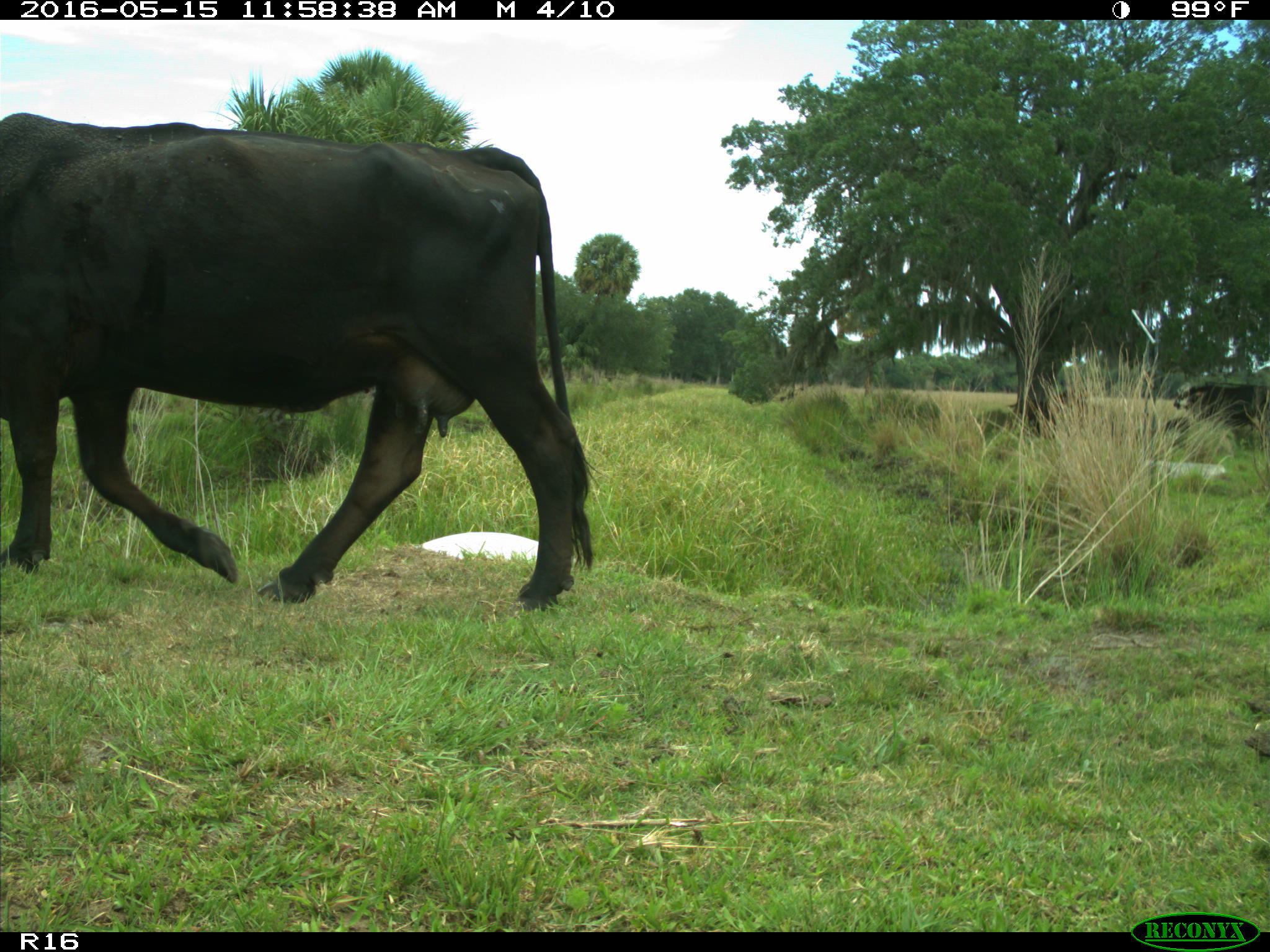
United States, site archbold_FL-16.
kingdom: Animalia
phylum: Chordata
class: Mammalia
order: Artiodactyla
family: Bovidae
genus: Bos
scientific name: Bos taurus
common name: domestic cow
Bos taurus (domestic cow).